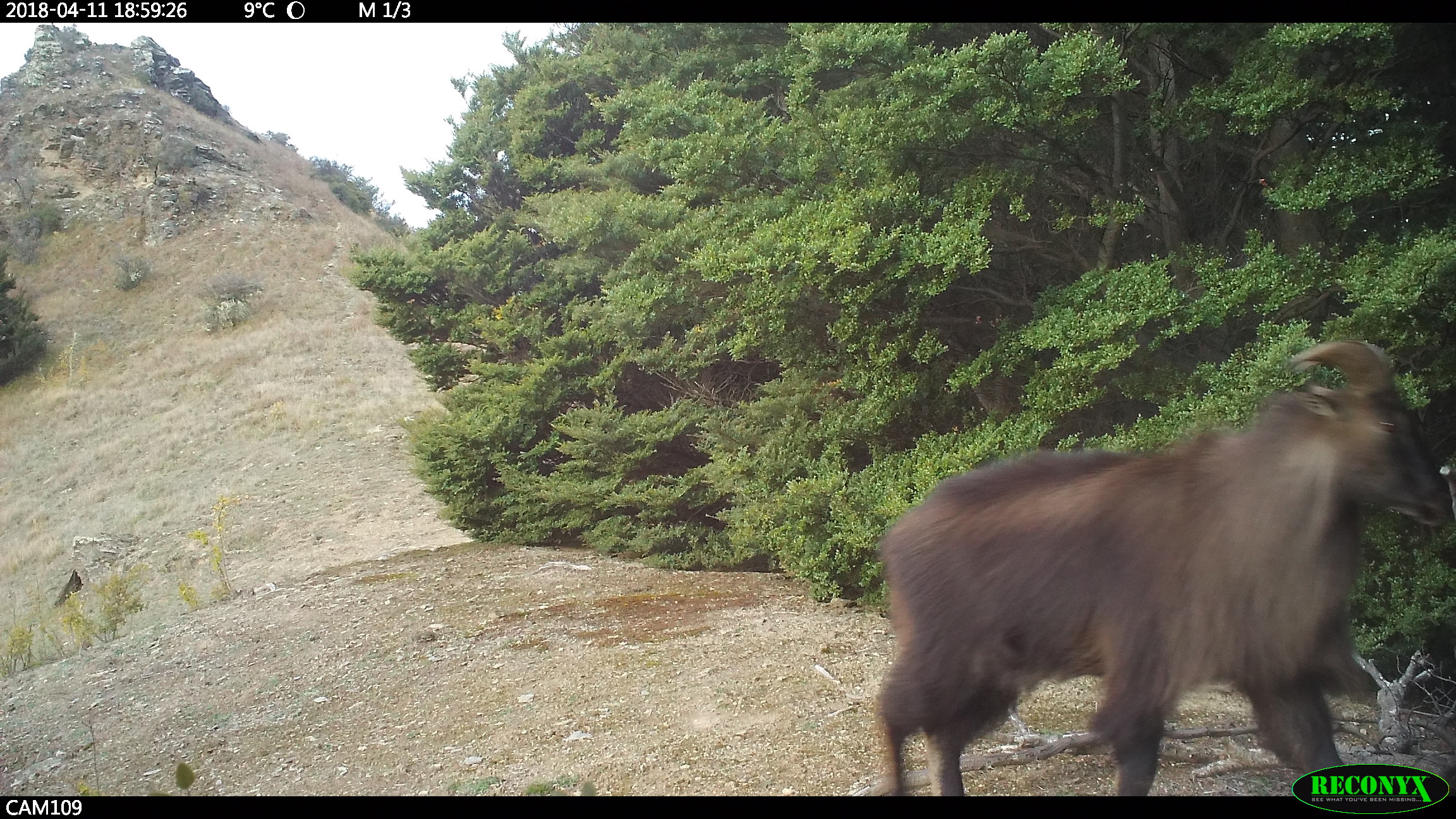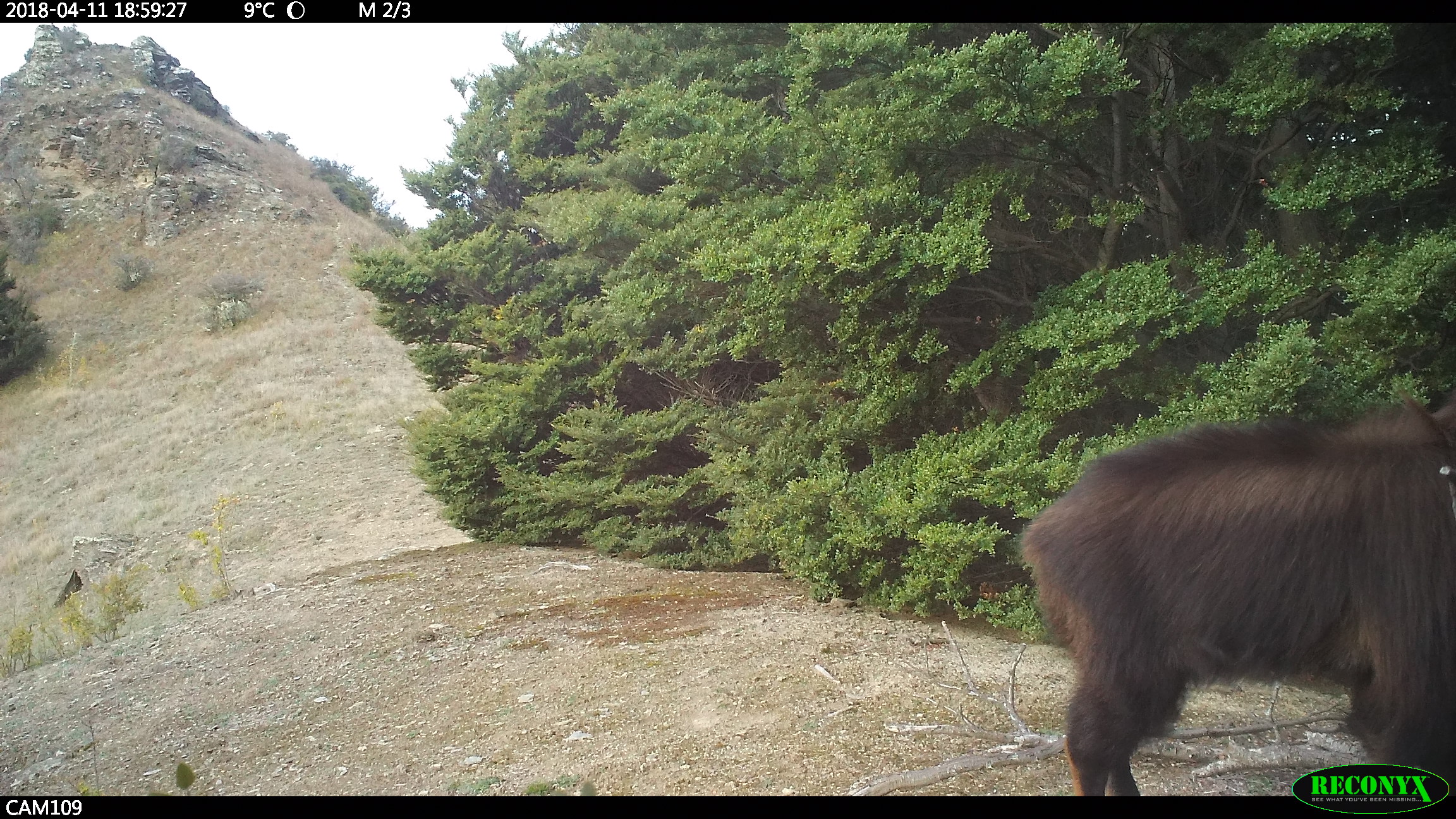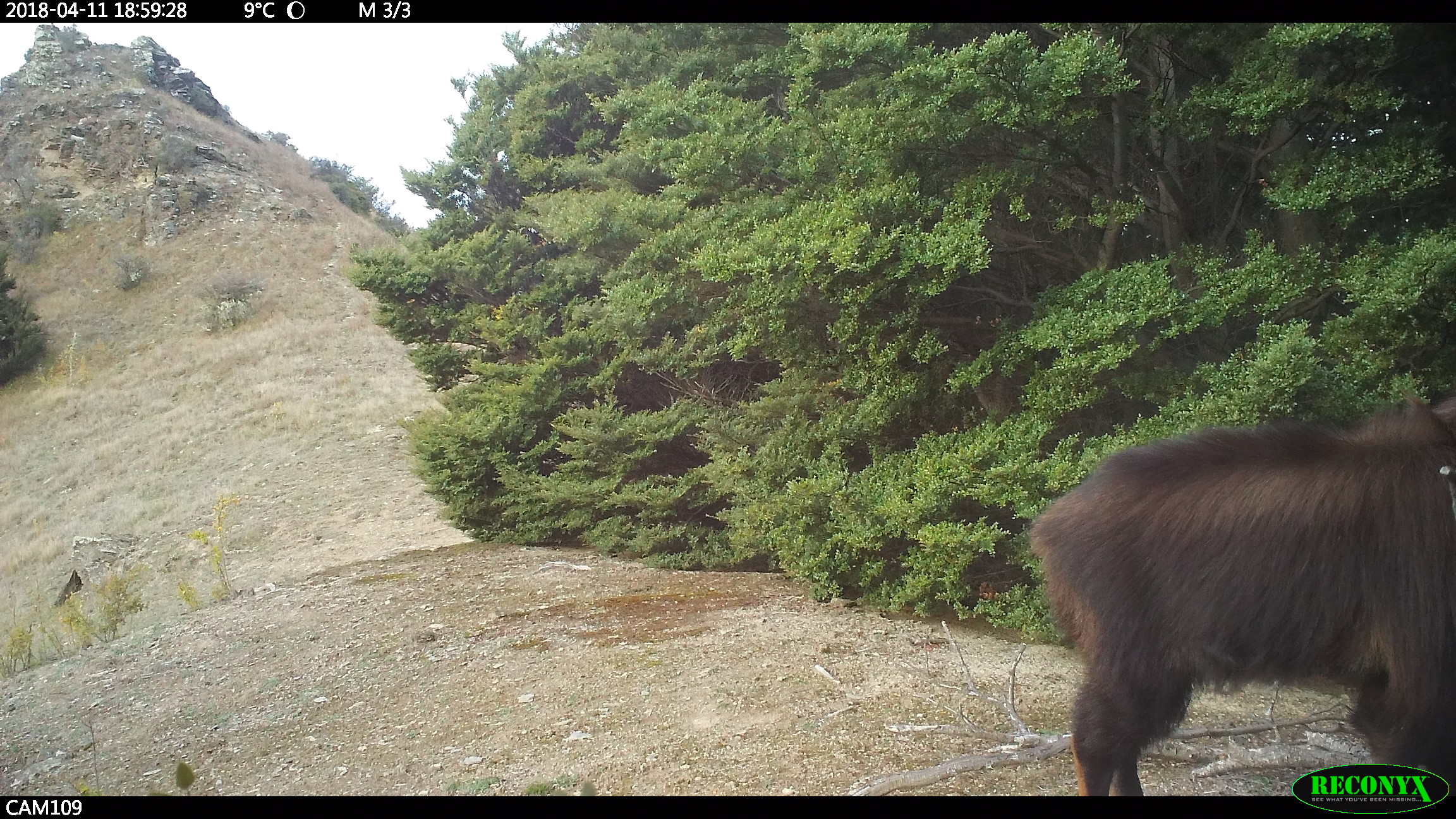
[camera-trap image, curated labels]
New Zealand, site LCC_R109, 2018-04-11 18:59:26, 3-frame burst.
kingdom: Animalia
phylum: Chordata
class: Mammalia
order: Artiodactyla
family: Bovidae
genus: Nilgiritragus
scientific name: Nilgiritragus hylocrius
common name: tahr